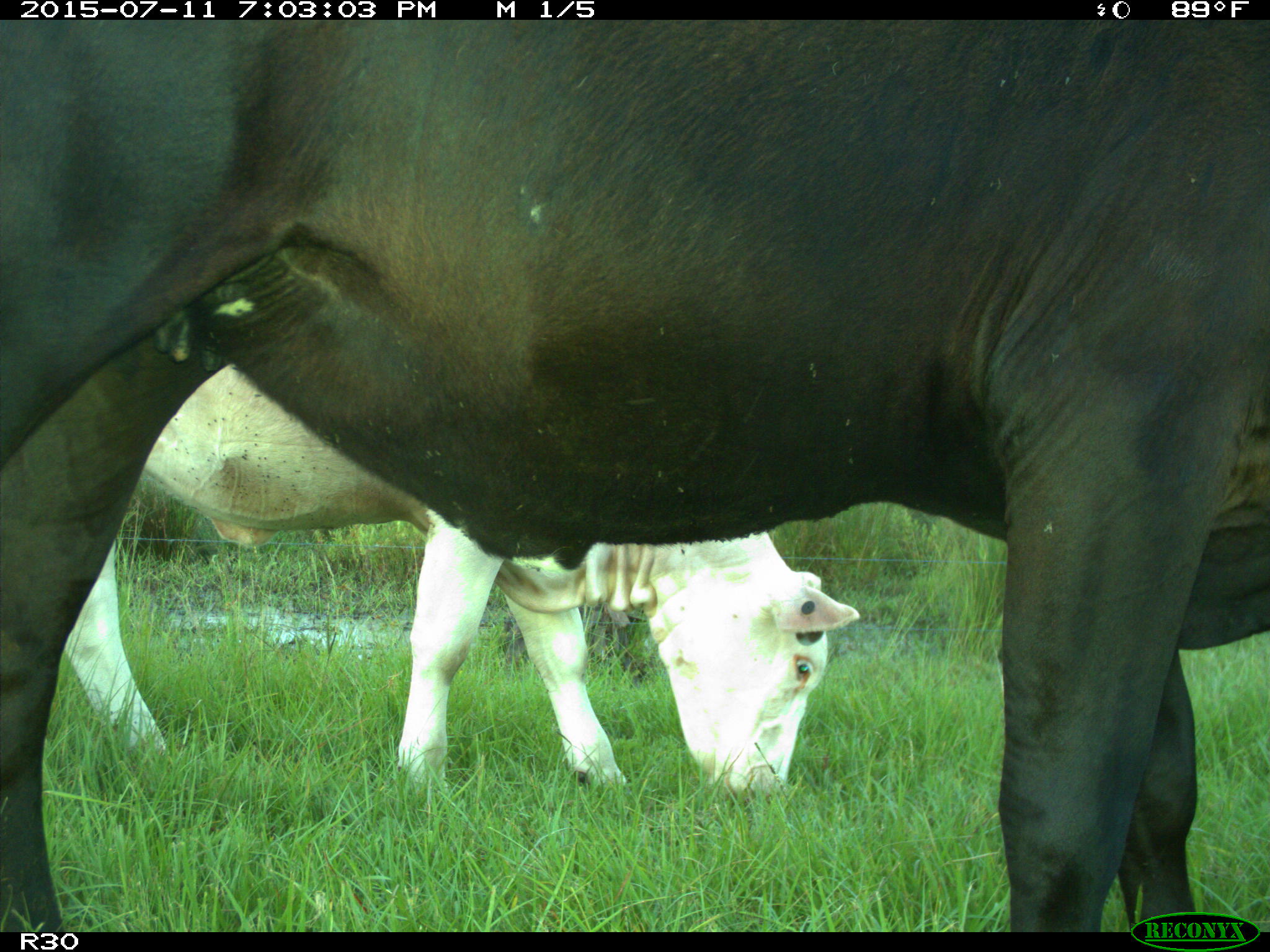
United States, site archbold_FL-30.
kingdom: Animalia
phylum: Chordata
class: Mammalia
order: Artiodactyla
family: Bovidae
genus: Bos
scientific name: Bos taurus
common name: domestic cow